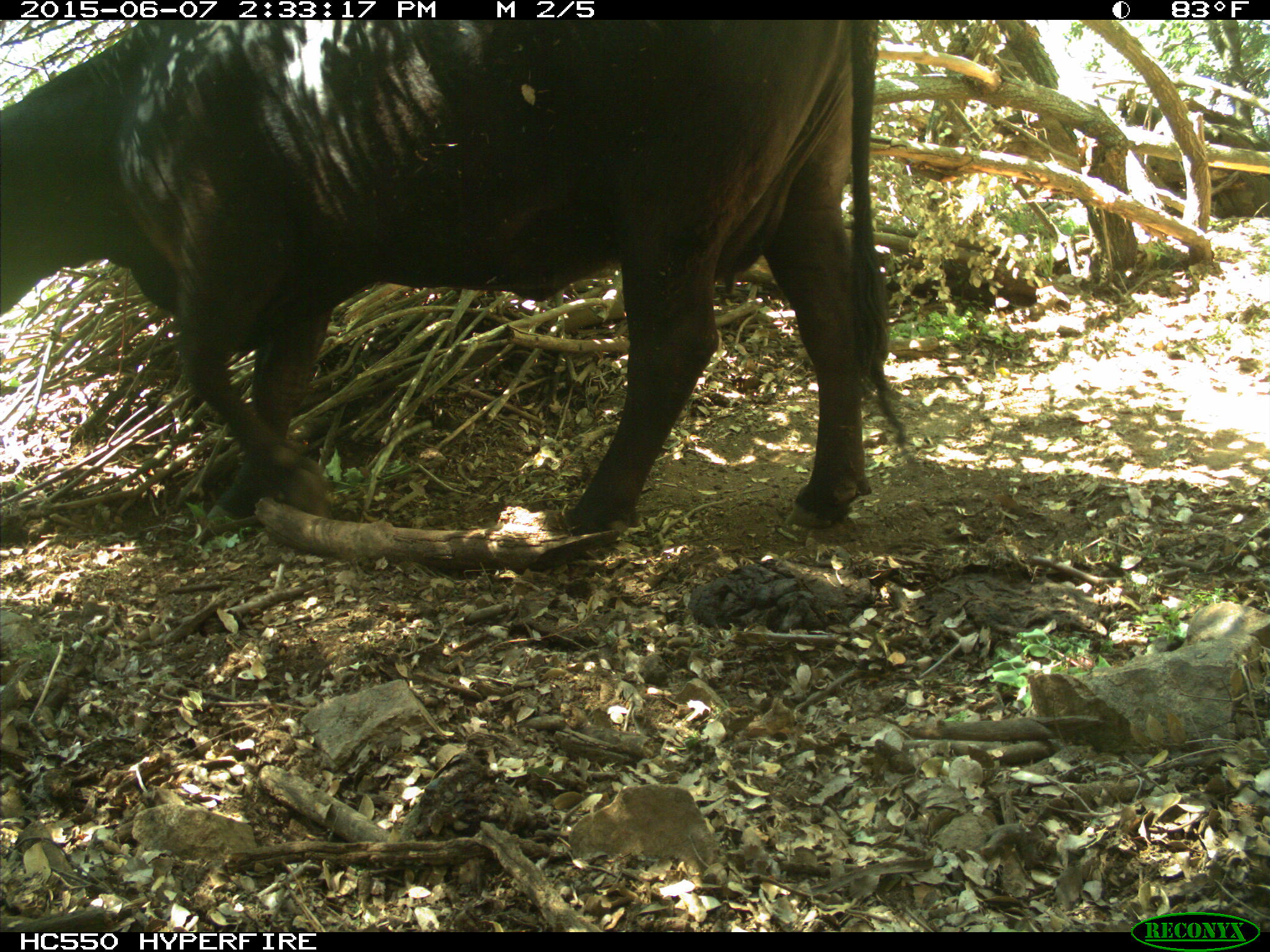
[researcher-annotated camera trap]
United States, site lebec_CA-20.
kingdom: Animalia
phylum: Chordata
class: Mammalia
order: Artiodactyla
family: Bovidae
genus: Bos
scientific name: Bos taurus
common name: domestic cow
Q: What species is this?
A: Bos taurus (domestic cow).